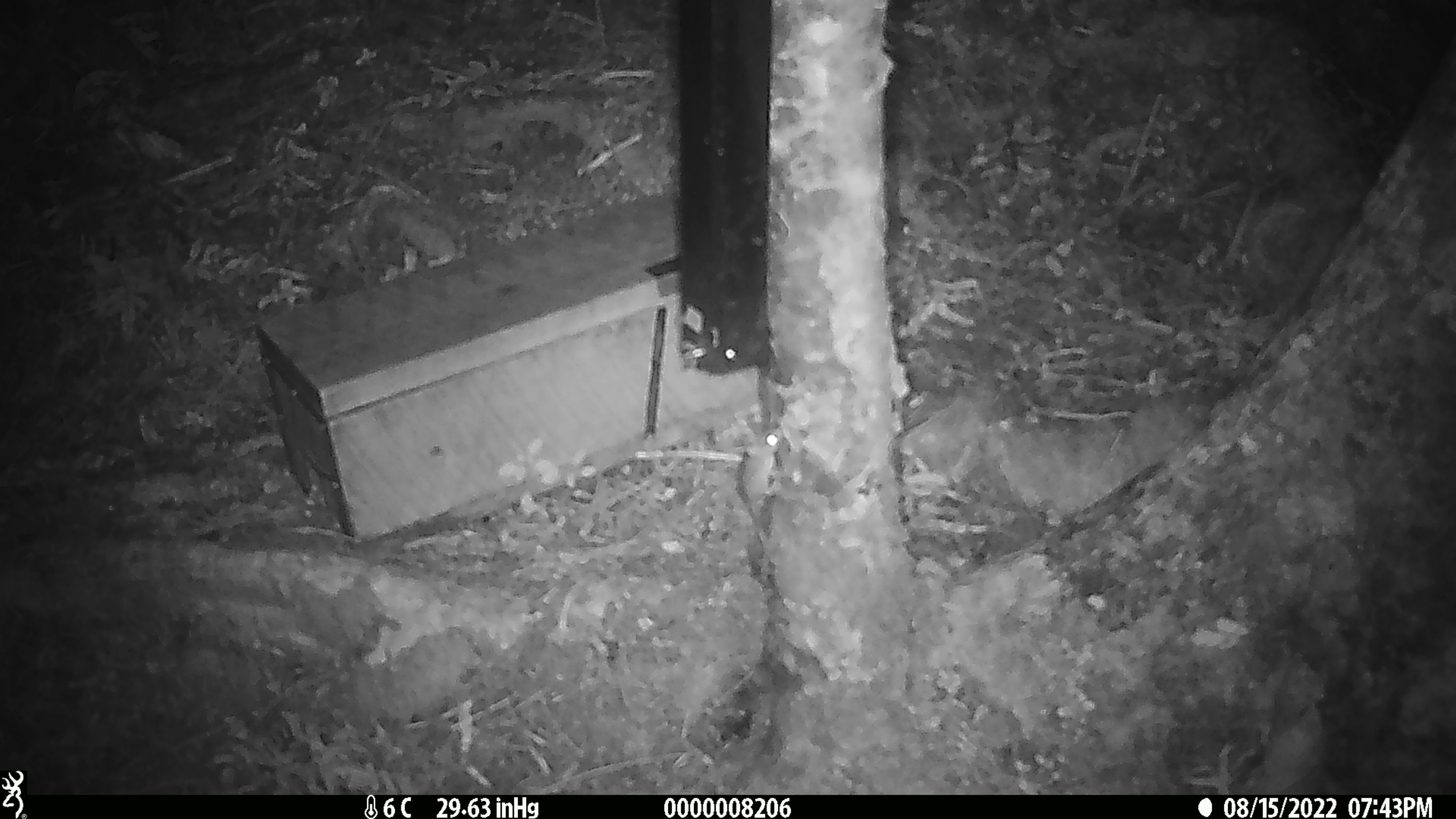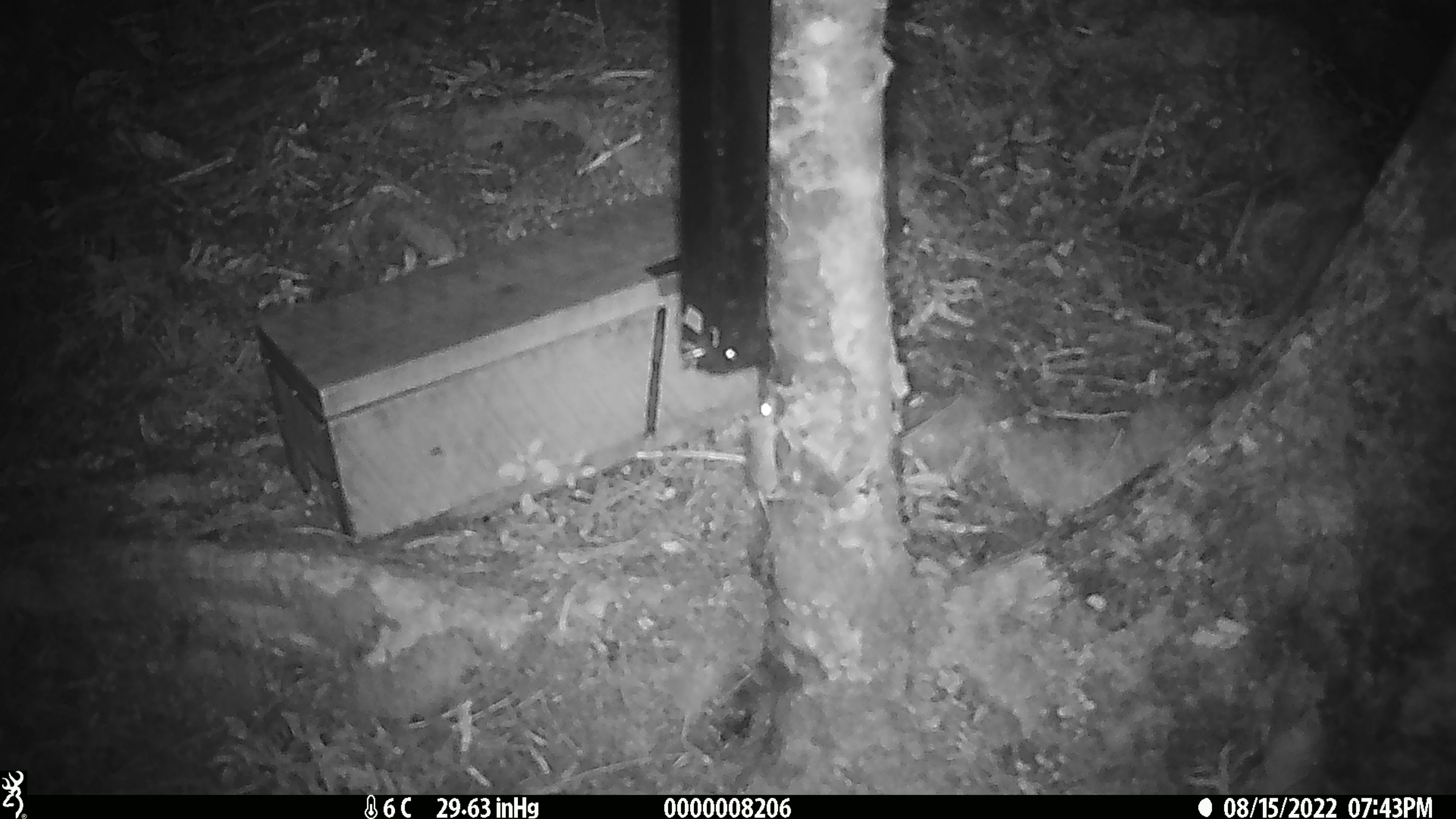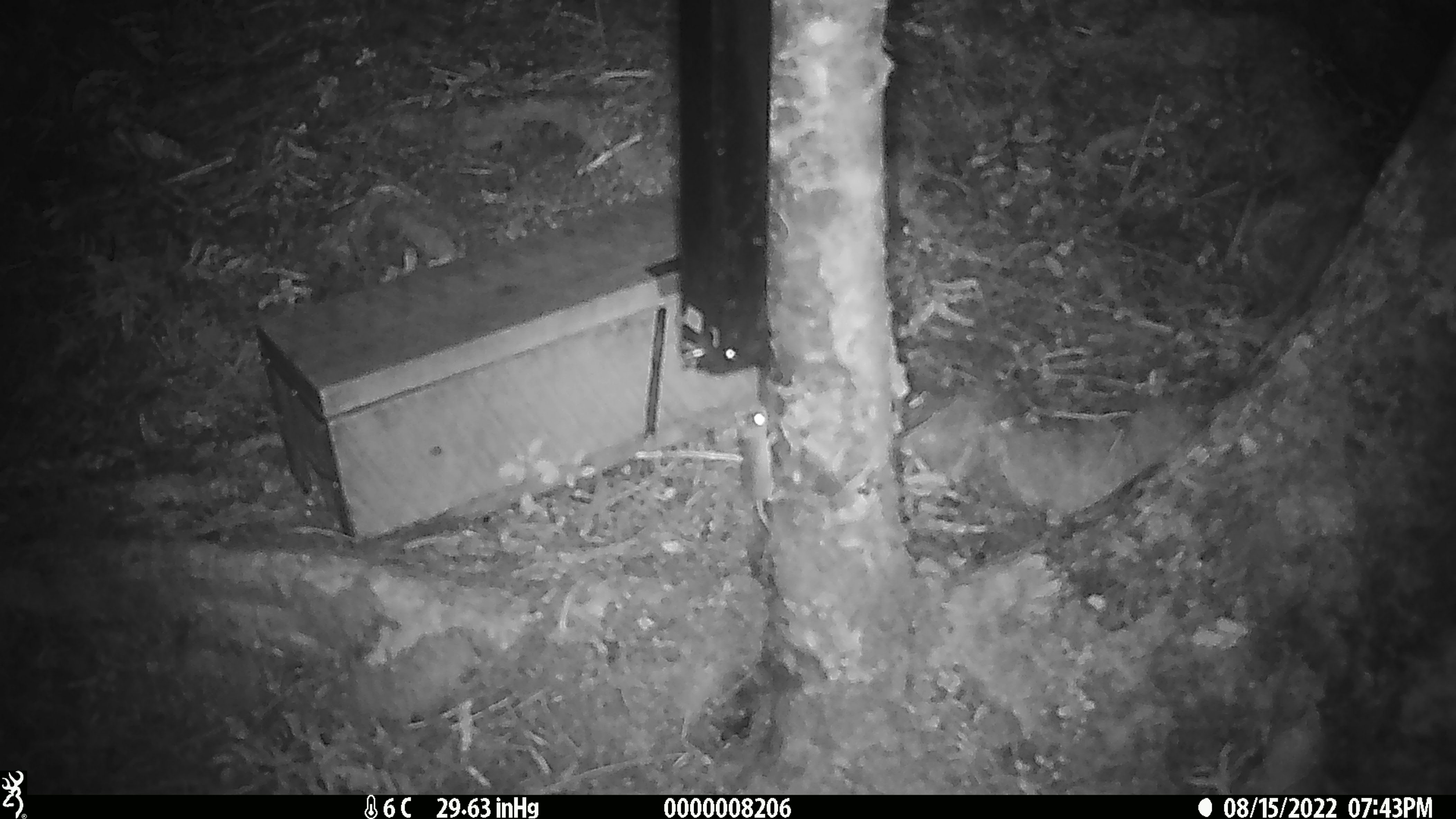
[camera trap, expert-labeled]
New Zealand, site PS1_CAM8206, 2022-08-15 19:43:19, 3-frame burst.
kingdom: Animalia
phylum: Chordata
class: Mammalia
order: Rodentia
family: Muridae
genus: Mus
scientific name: Mus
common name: mouse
Mouse (Mus).